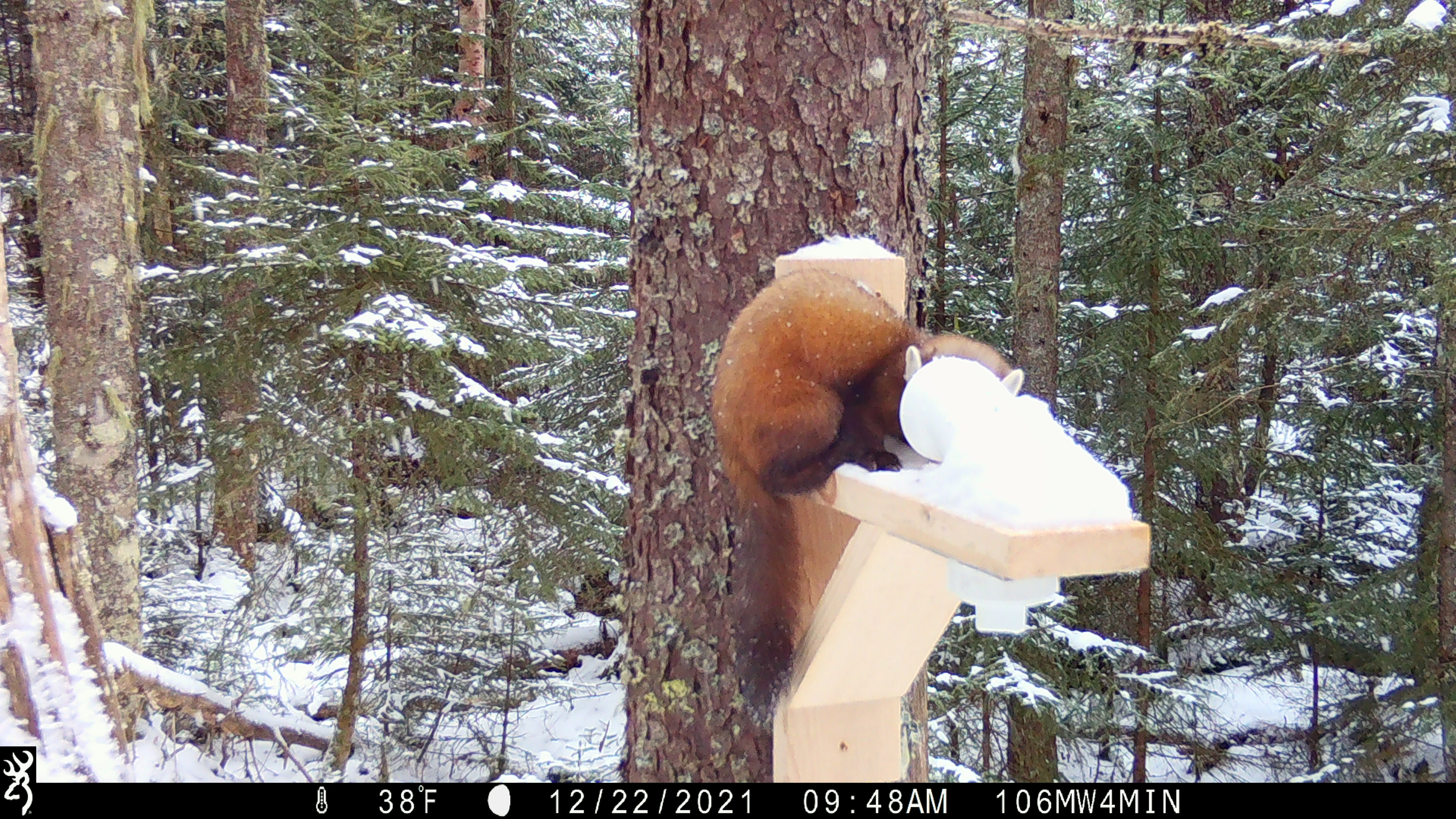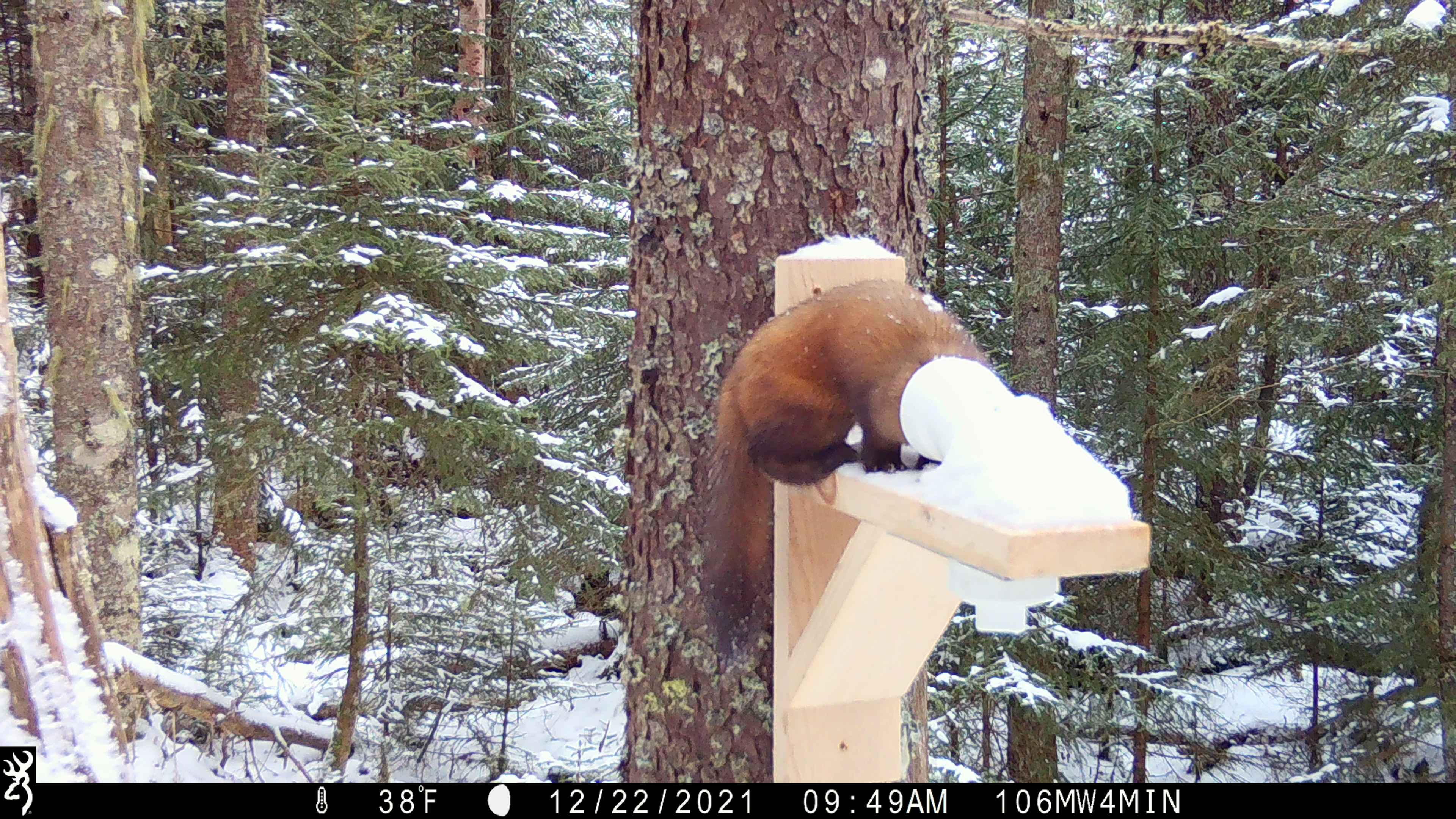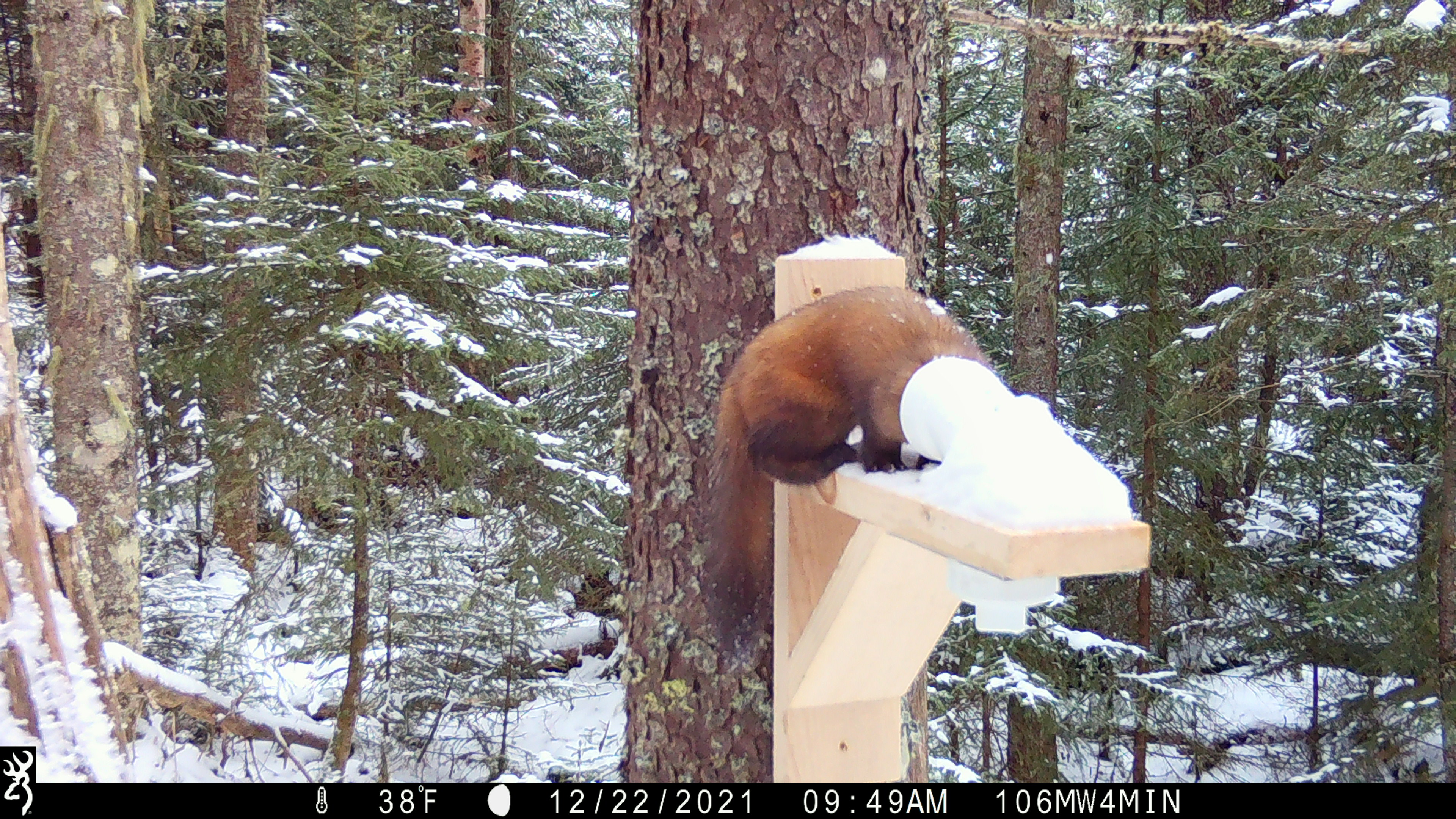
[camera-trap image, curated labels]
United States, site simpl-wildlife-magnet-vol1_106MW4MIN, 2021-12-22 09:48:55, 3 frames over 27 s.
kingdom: Animalia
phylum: Chordata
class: Mammalia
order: Carnivora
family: Mustelidae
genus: Martes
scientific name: Martes americana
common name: american marten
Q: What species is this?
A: American marten (Martes americana).